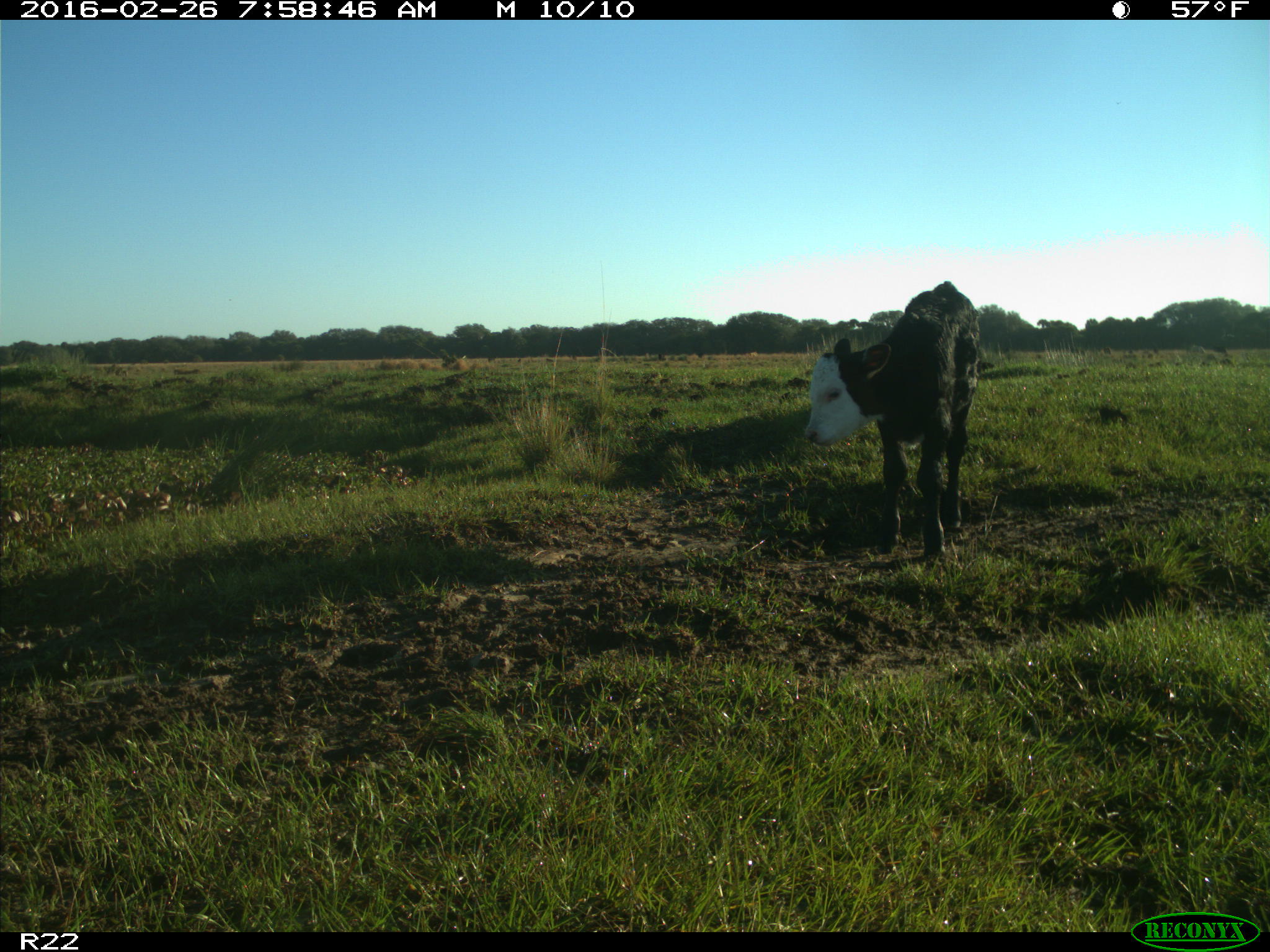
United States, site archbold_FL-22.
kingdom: Animalia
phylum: Chordata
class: Mammalia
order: Artiodactyla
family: Bovidae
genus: Bos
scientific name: Bos taurus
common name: domestic cow